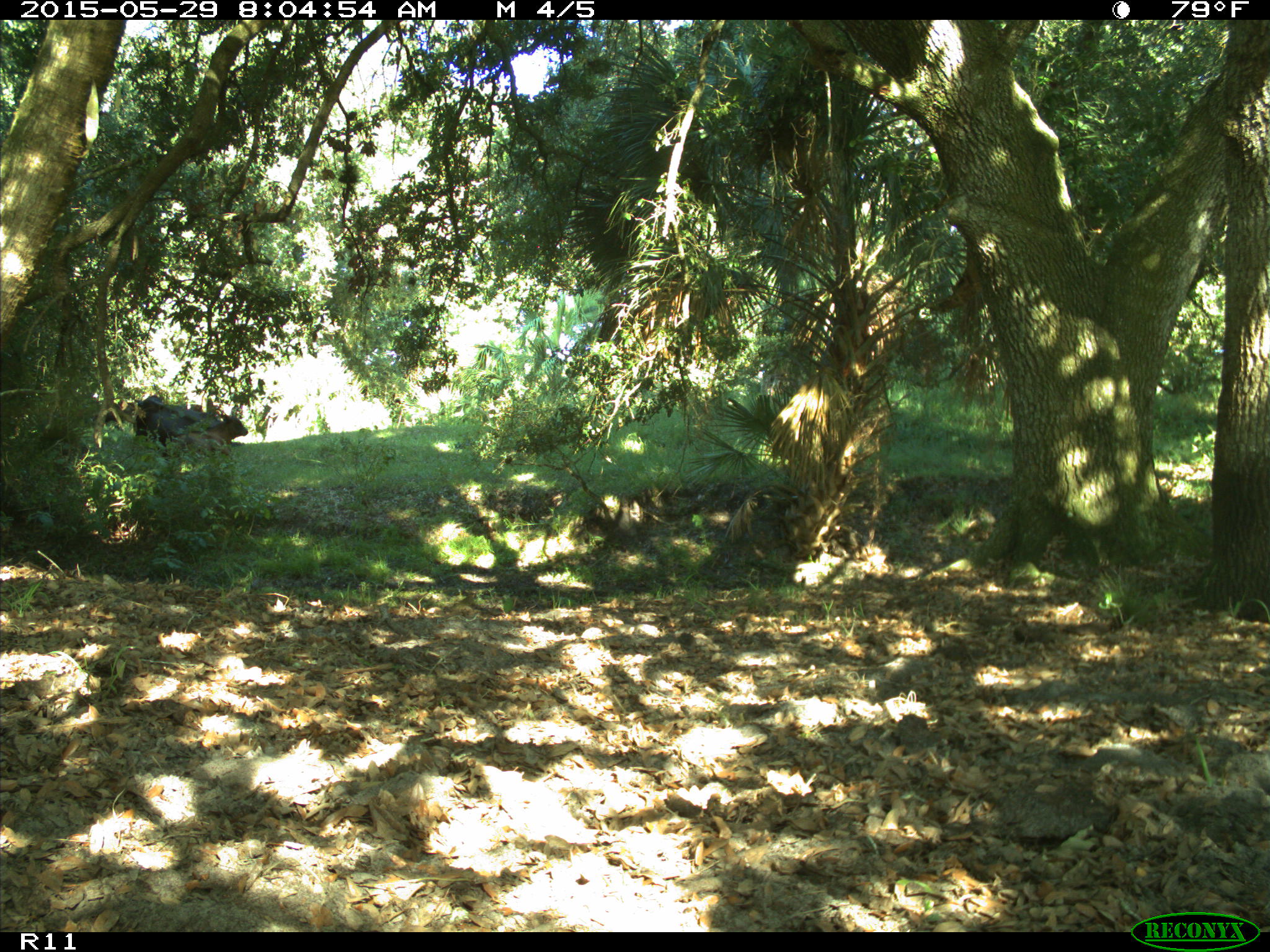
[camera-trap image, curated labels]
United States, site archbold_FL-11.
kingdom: Animalia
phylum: Chordata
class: Mammalia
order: Artiodactyla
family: Bovidae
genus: Bos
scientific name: Bos taurus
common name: domestic cow